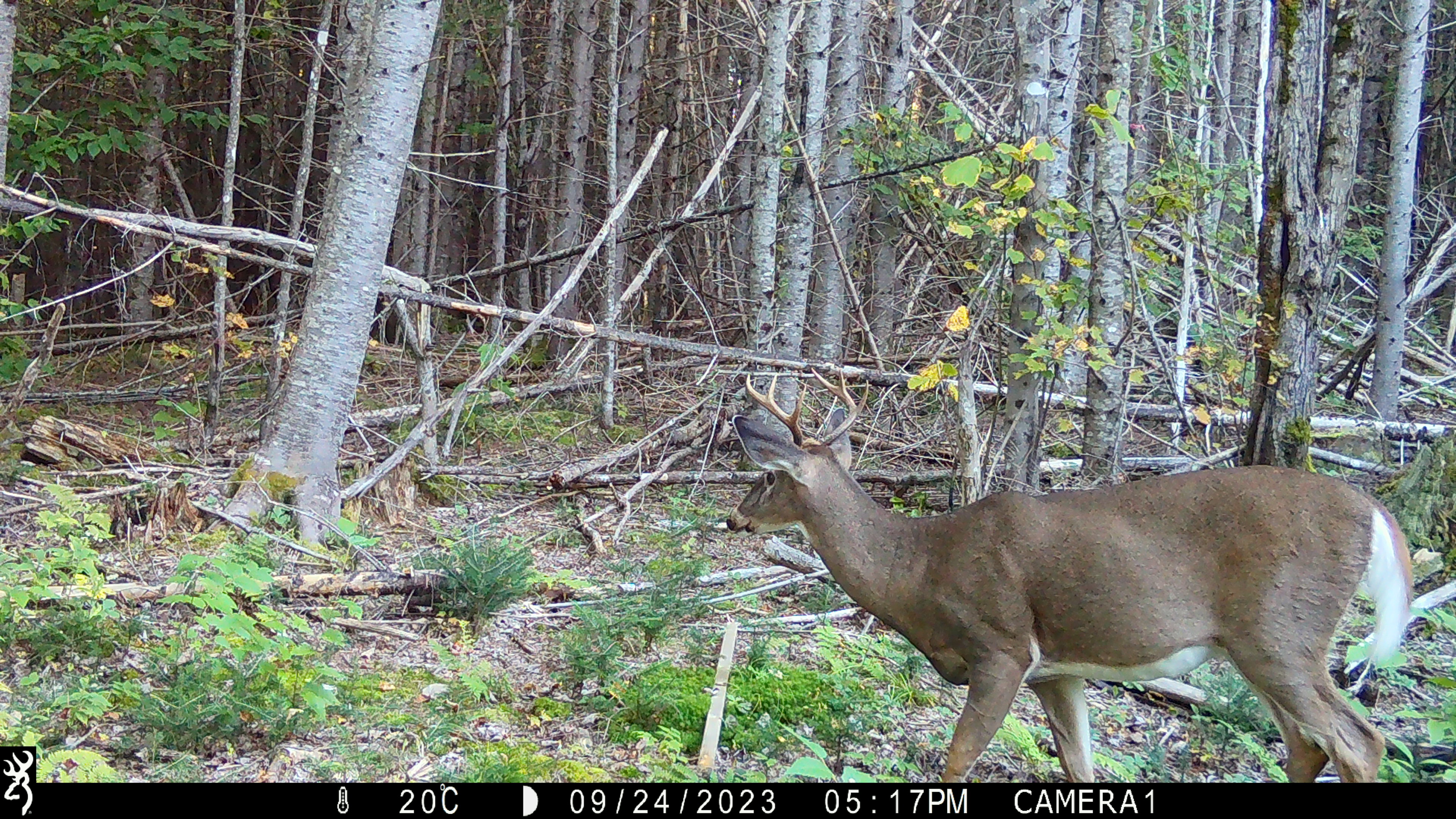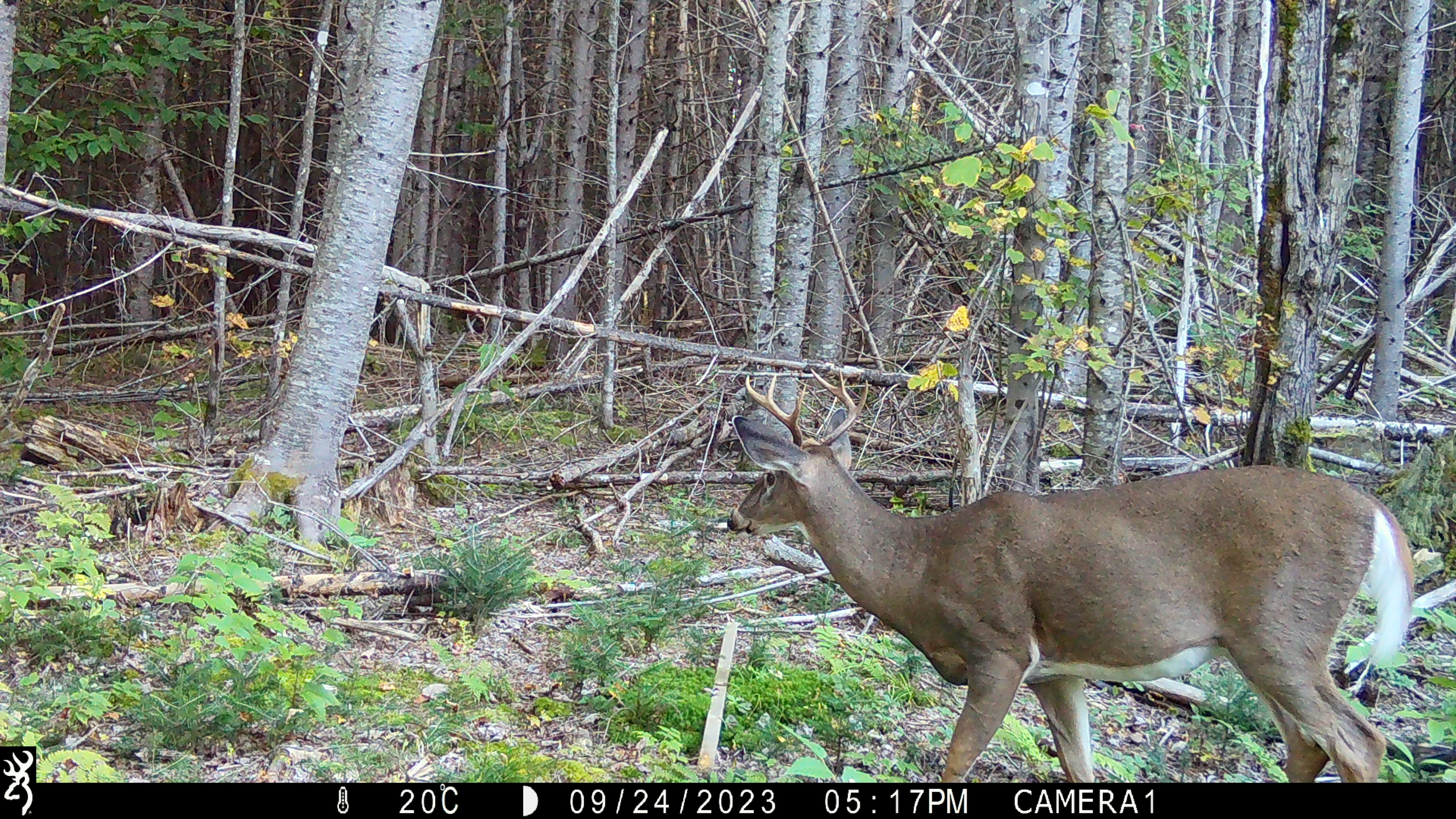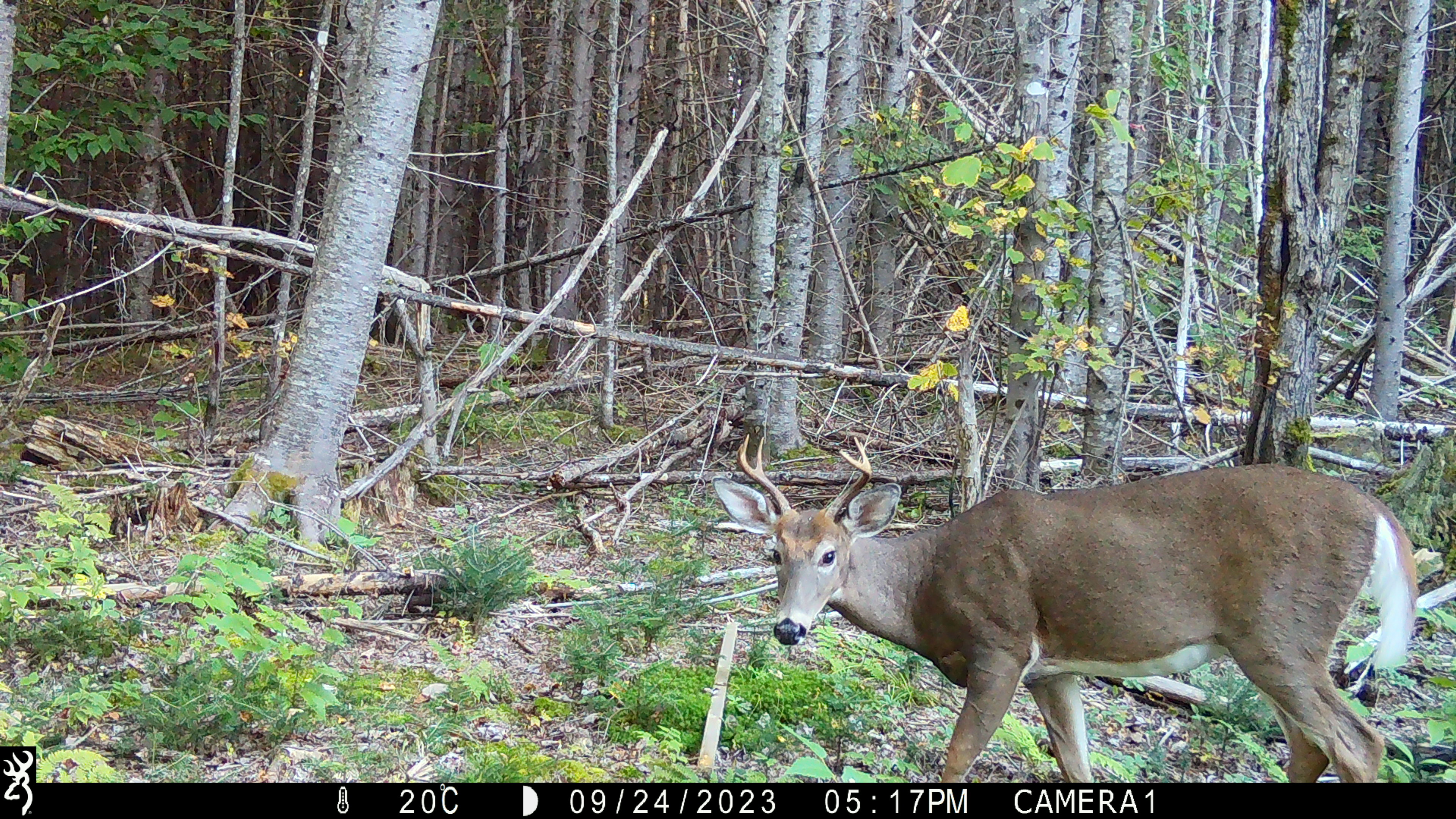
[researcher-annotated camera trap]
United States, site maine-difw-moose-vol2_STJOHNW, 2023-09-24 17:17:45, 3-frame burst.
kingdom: Animalia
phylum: Chordata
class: Mammalia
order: Artiodactyla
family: Cervidae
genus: Odocoileus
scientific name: Odocoileus virginianus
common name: white-tailed deer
White-tailed deer (Odocoileus virginianus).